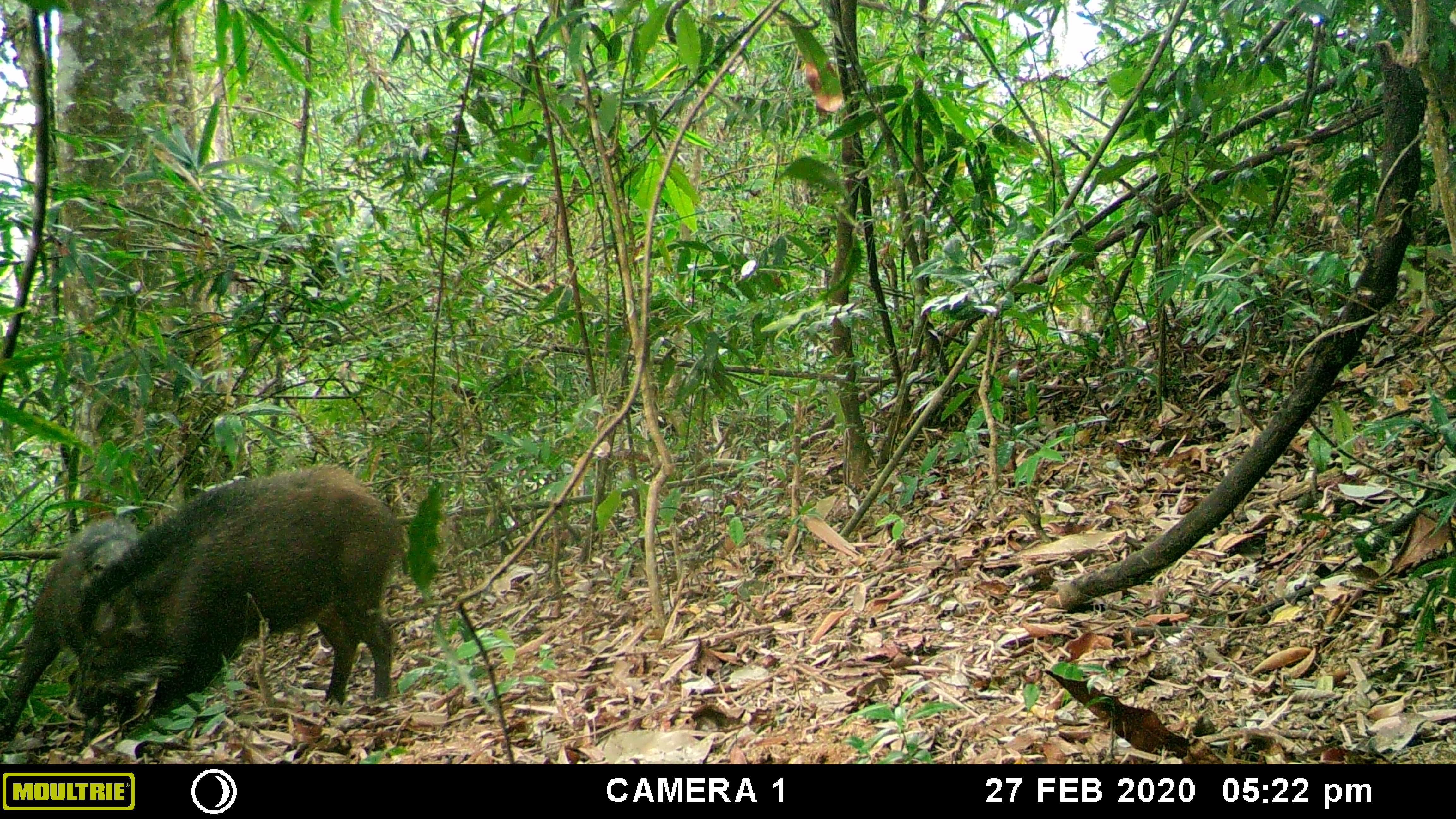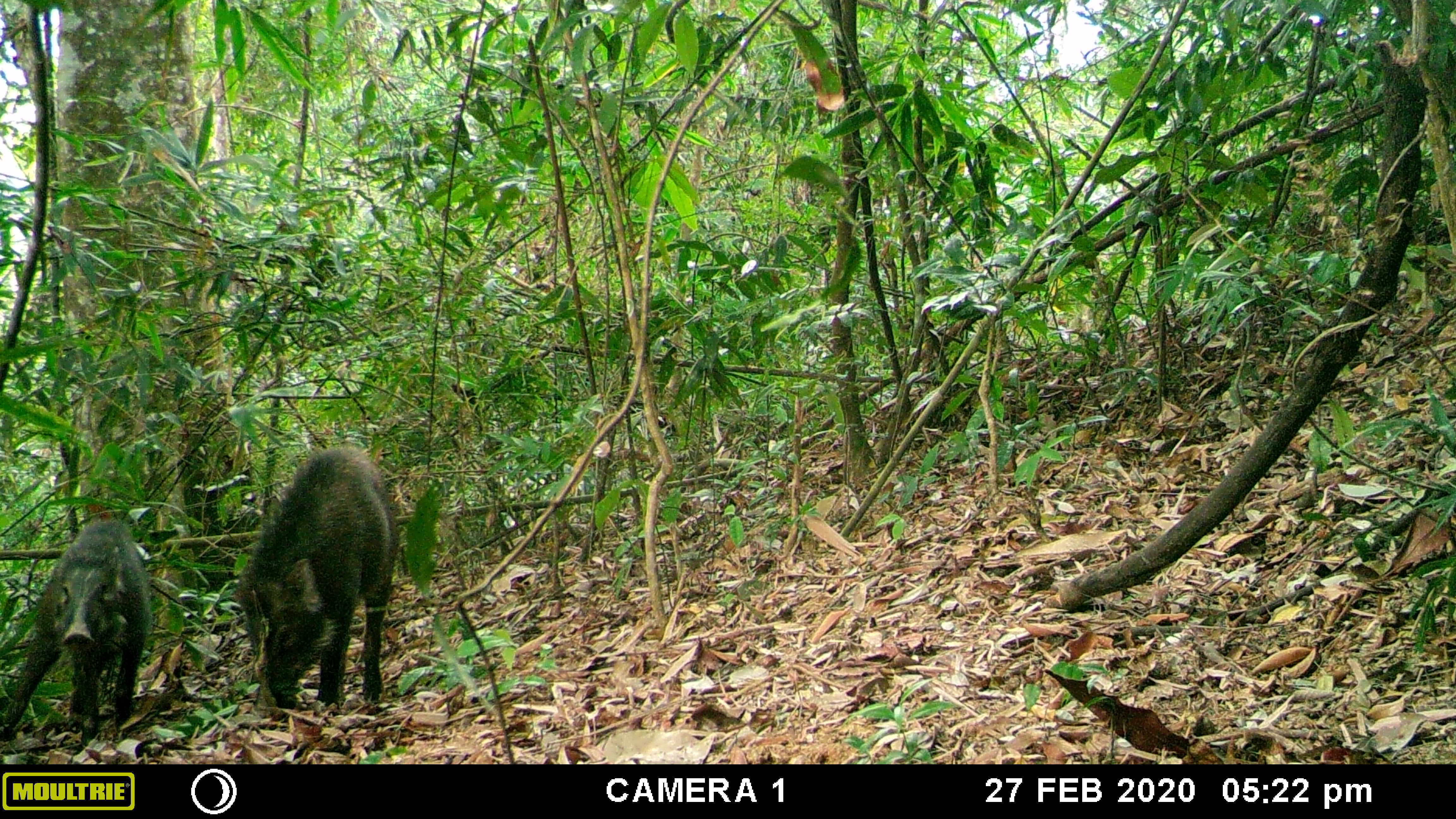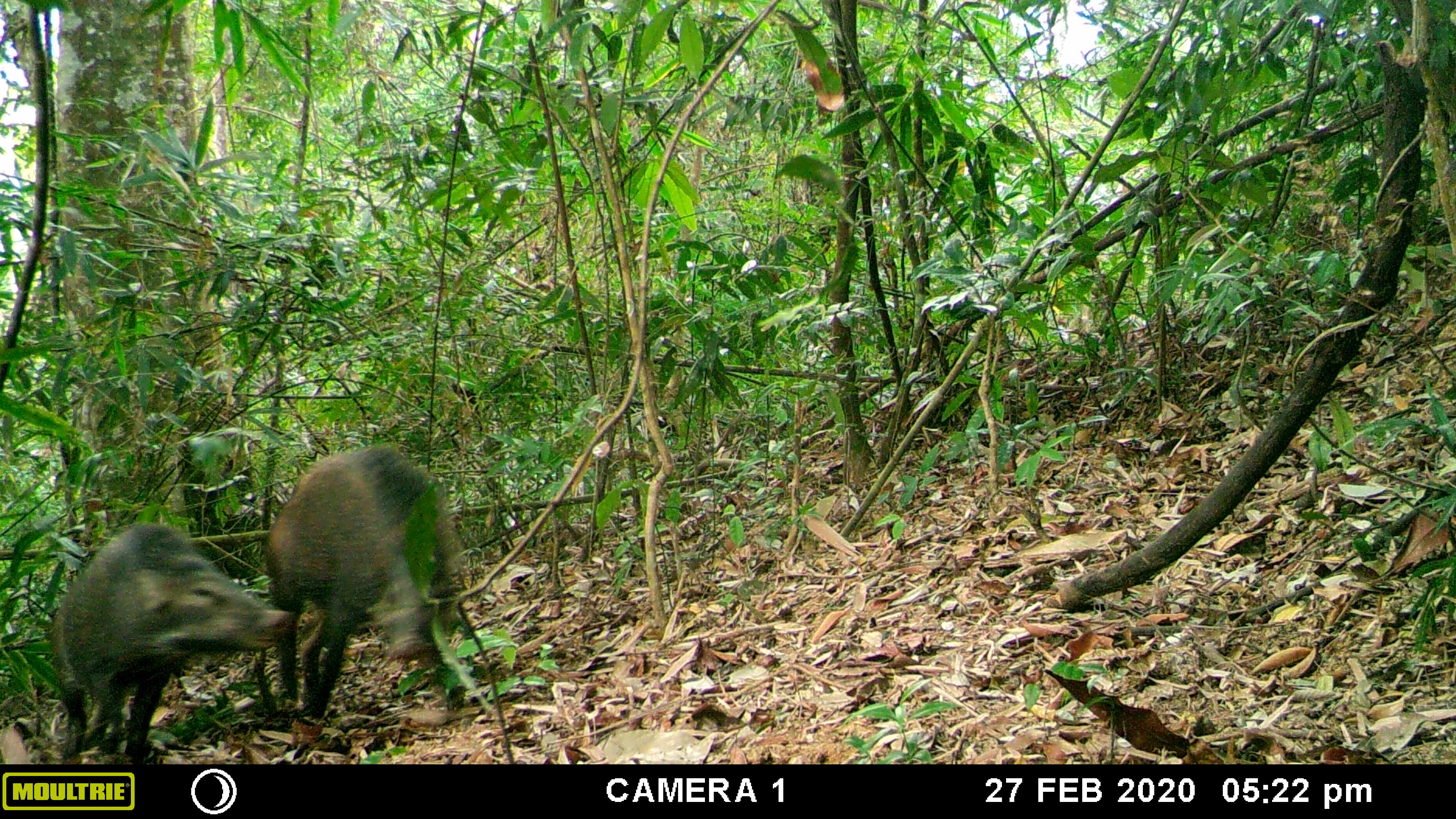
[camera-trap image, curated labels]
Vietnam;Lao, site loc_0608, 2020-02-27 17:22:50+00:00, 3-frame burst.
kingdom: Animalia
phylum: Chordata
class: Mammalia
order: Artiodactyla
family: Suidae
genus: Sus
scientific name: Sus scrofa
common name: eurasian wild pig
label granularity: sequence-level